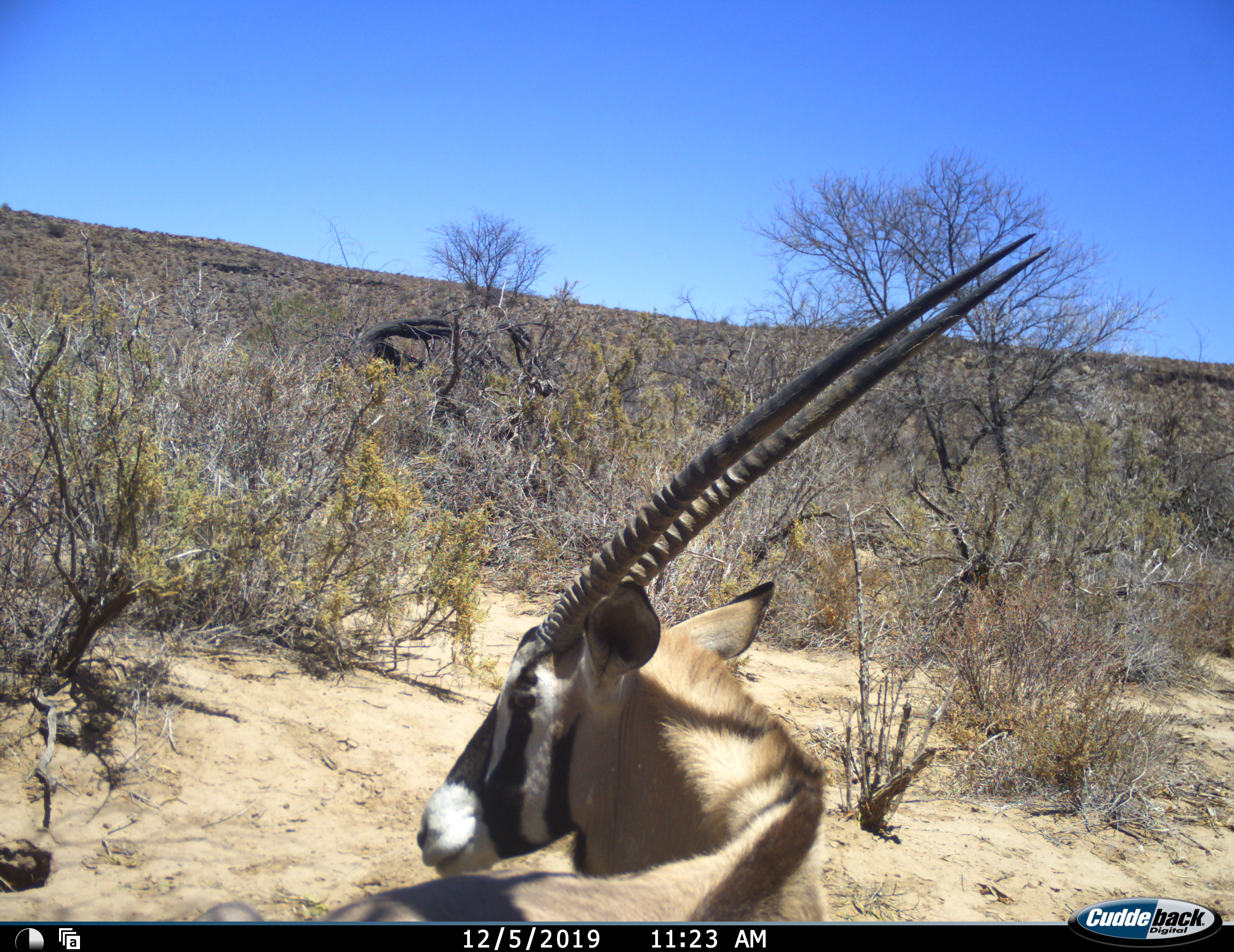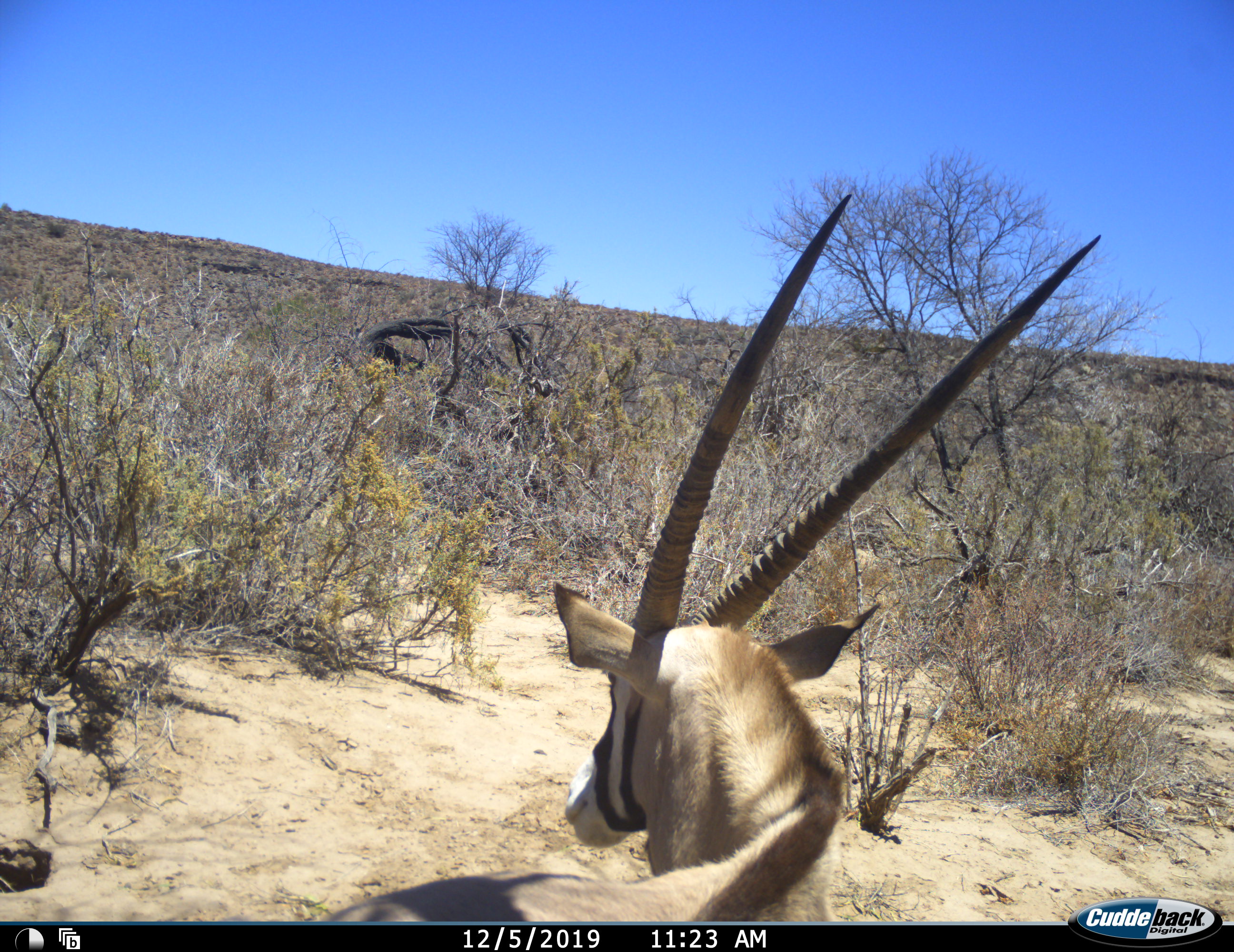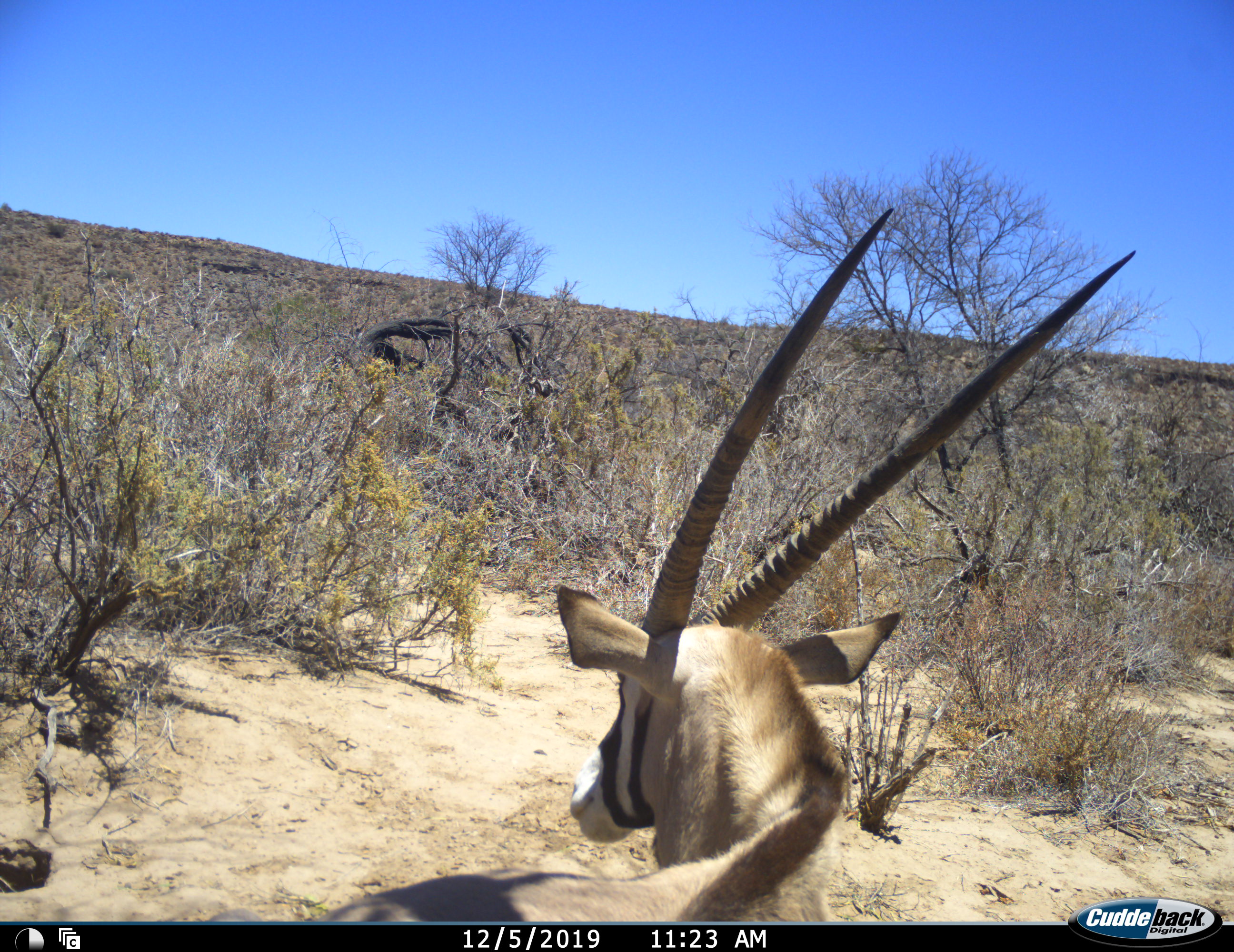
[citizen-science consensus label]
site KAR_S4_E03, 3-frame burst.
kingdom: Animalia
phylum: Chordata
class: Mammalia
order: Artiodactyla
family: Bovidae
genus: Oryx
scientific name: Oryx gazella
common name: gemsbok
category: oryx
Oryx (gemsbok) (Oryx gazella), count 1. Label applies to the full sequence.